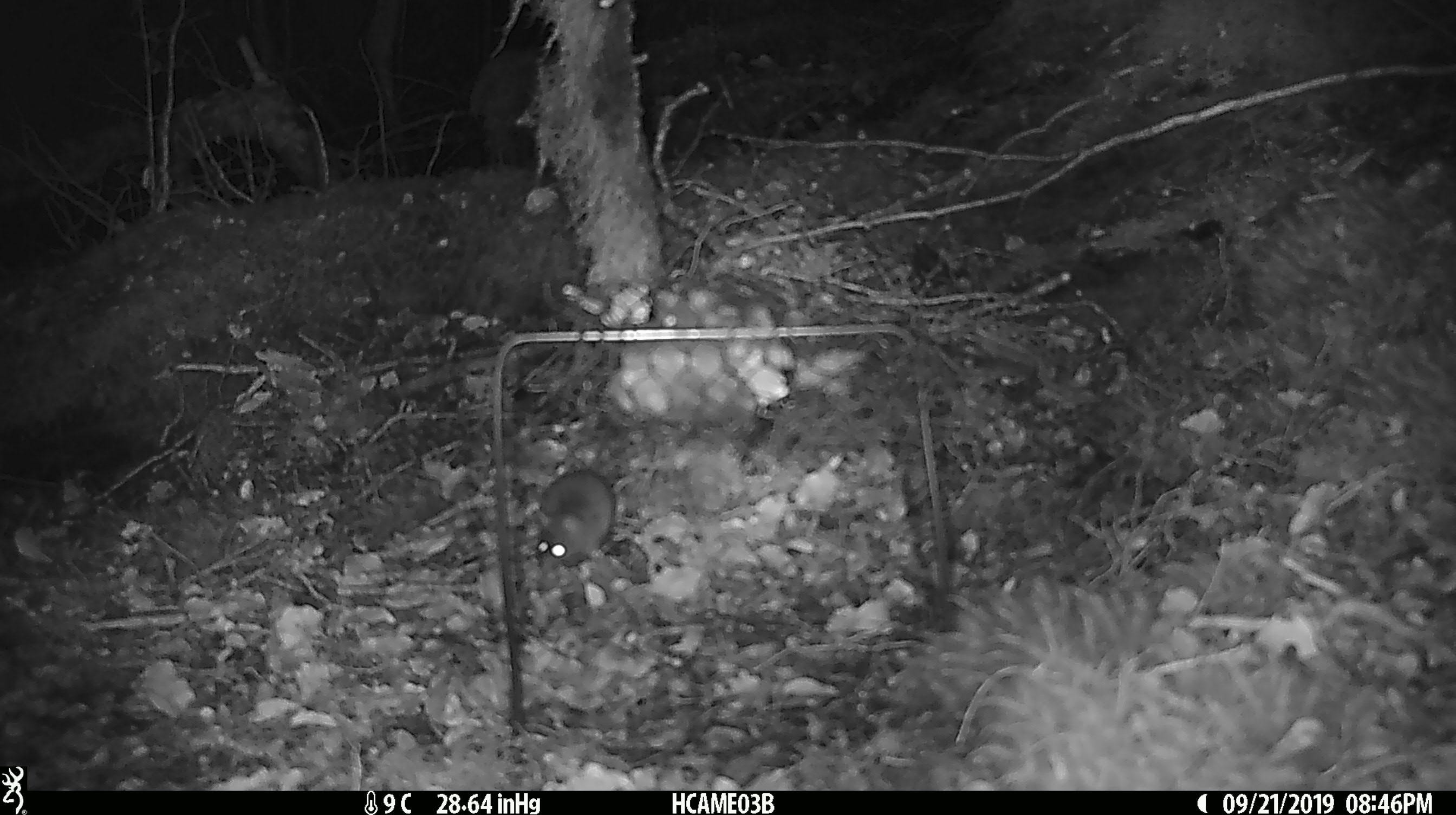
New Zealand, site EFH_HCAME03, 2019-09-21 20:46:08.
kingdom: Animalia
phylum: Chordata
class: Mammalia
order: Rodentia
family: Muridae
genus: Mus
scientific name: Mus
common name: mouse